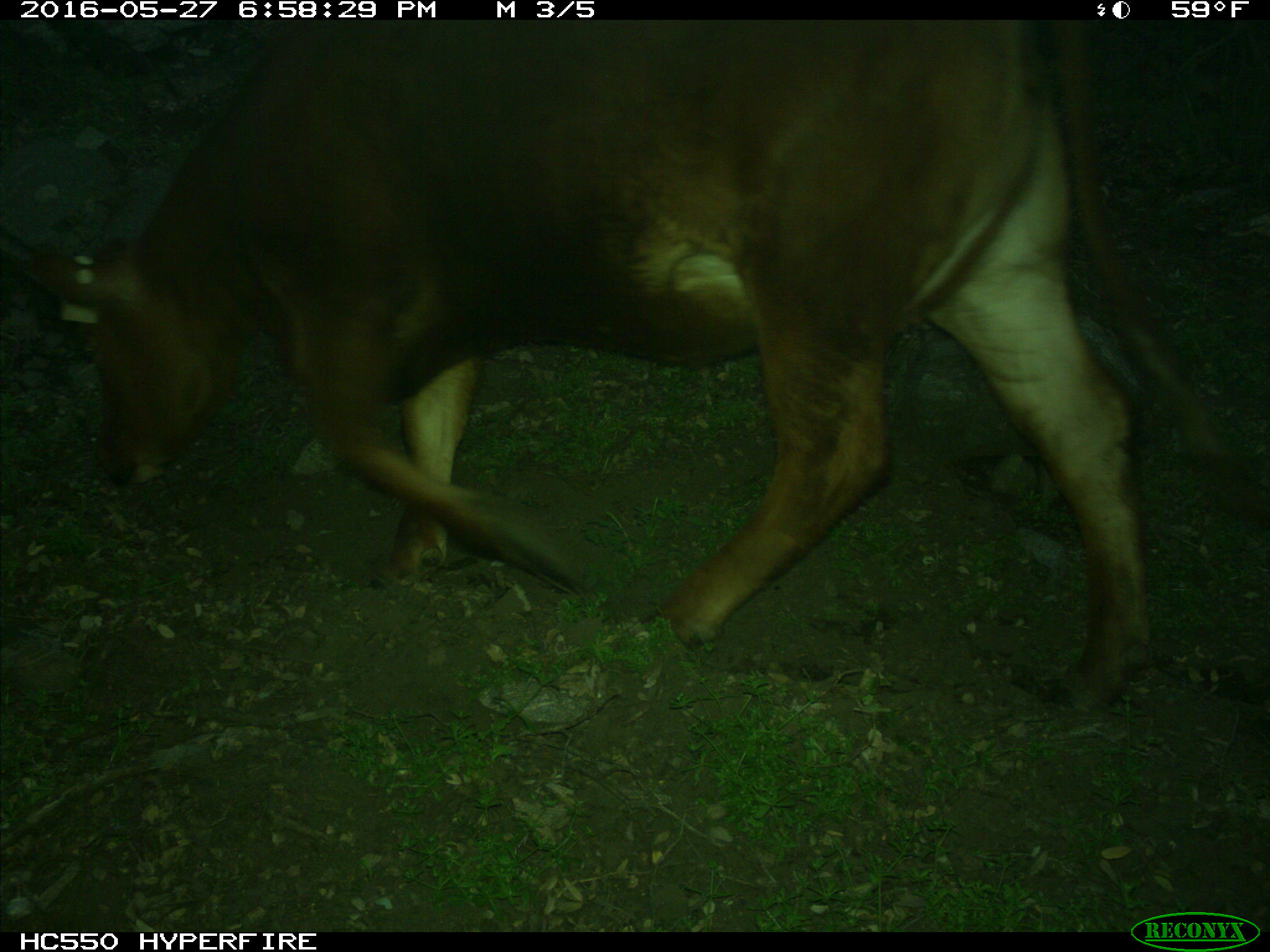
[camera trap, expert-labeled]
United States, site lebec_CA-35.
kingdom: Animalia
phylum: Chordata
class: Mammalia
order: Artiodactyla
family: Bovidae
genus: Bos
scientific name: Bos taurus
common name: domestic cow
Bos taurus (domestic cow).